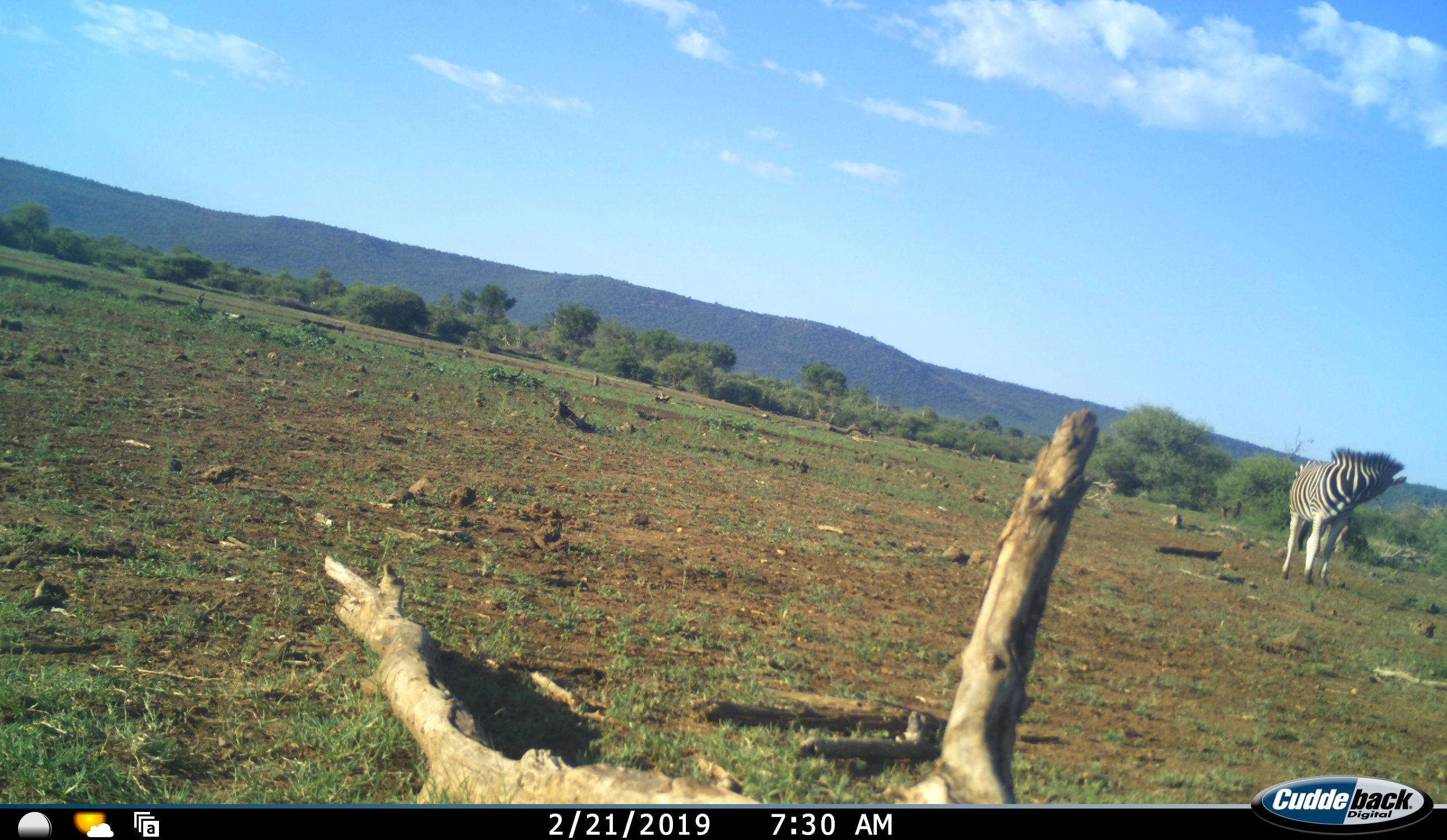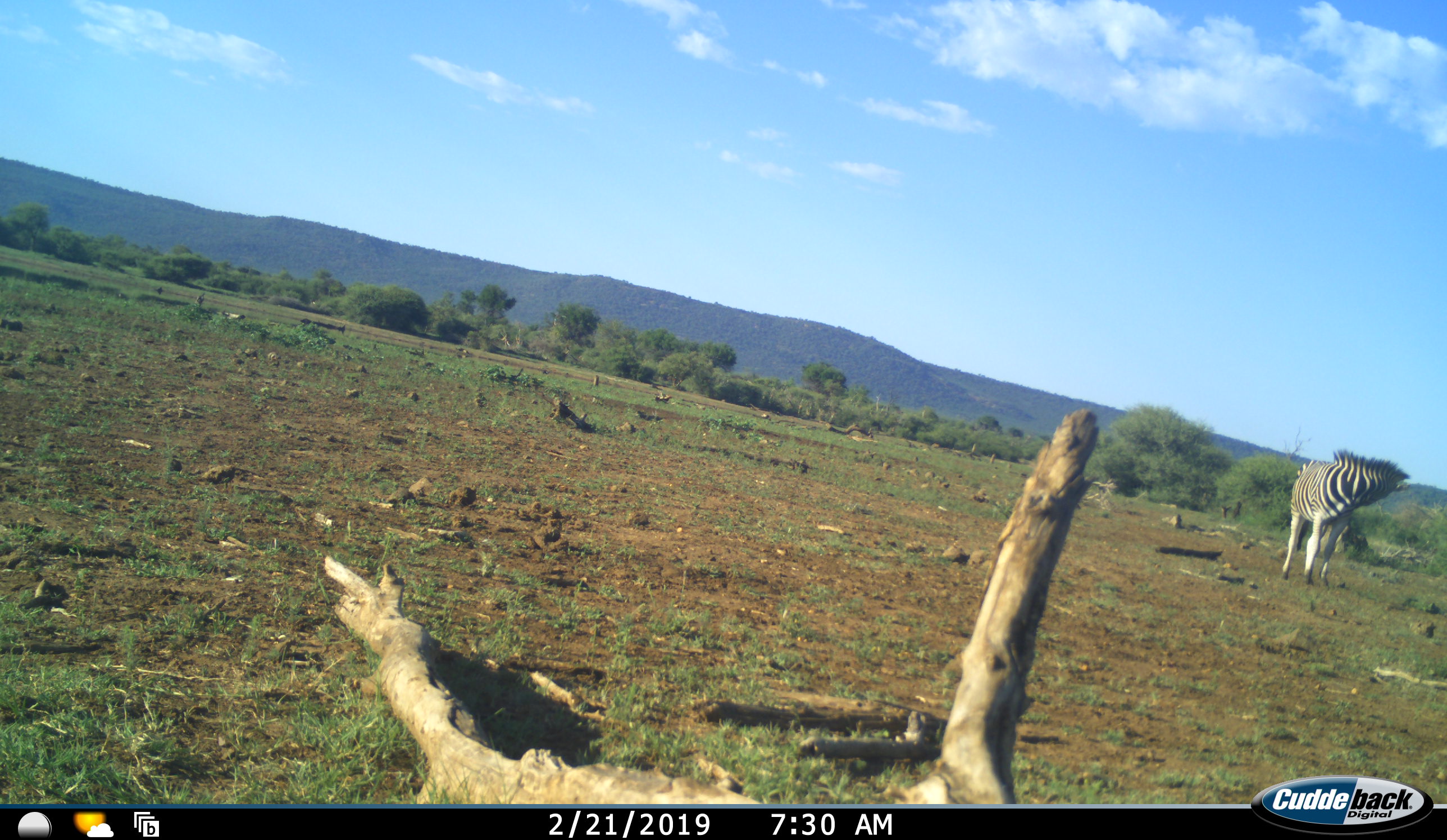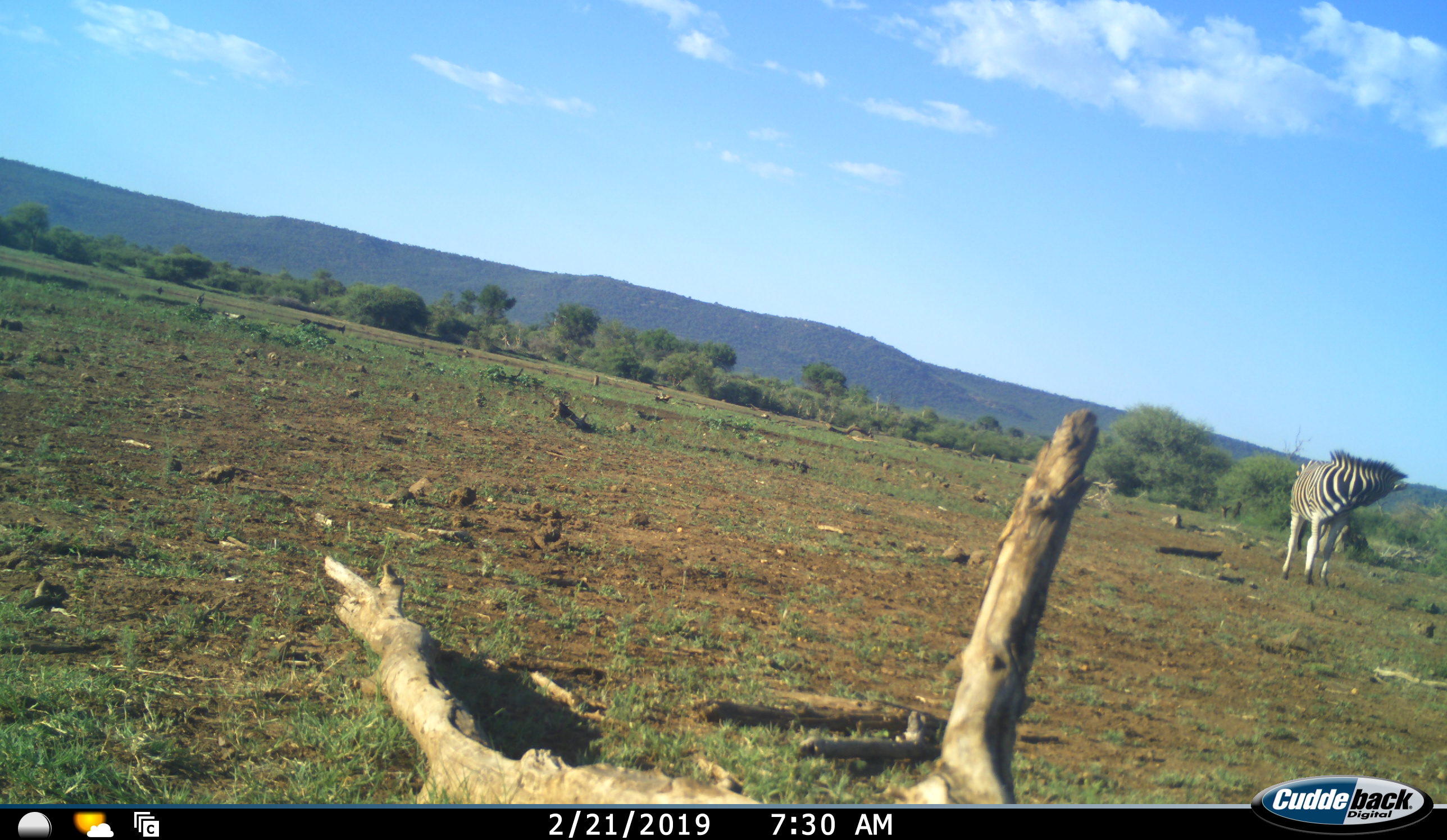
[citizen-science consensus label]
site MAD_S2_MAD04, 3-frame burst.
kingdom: Animalia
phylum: Chordata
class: Mammalia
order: Perissodactyla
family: Equidae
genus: Equus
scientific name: Equus quagga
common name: plains zebra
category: zebraplains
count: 1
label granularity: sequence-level